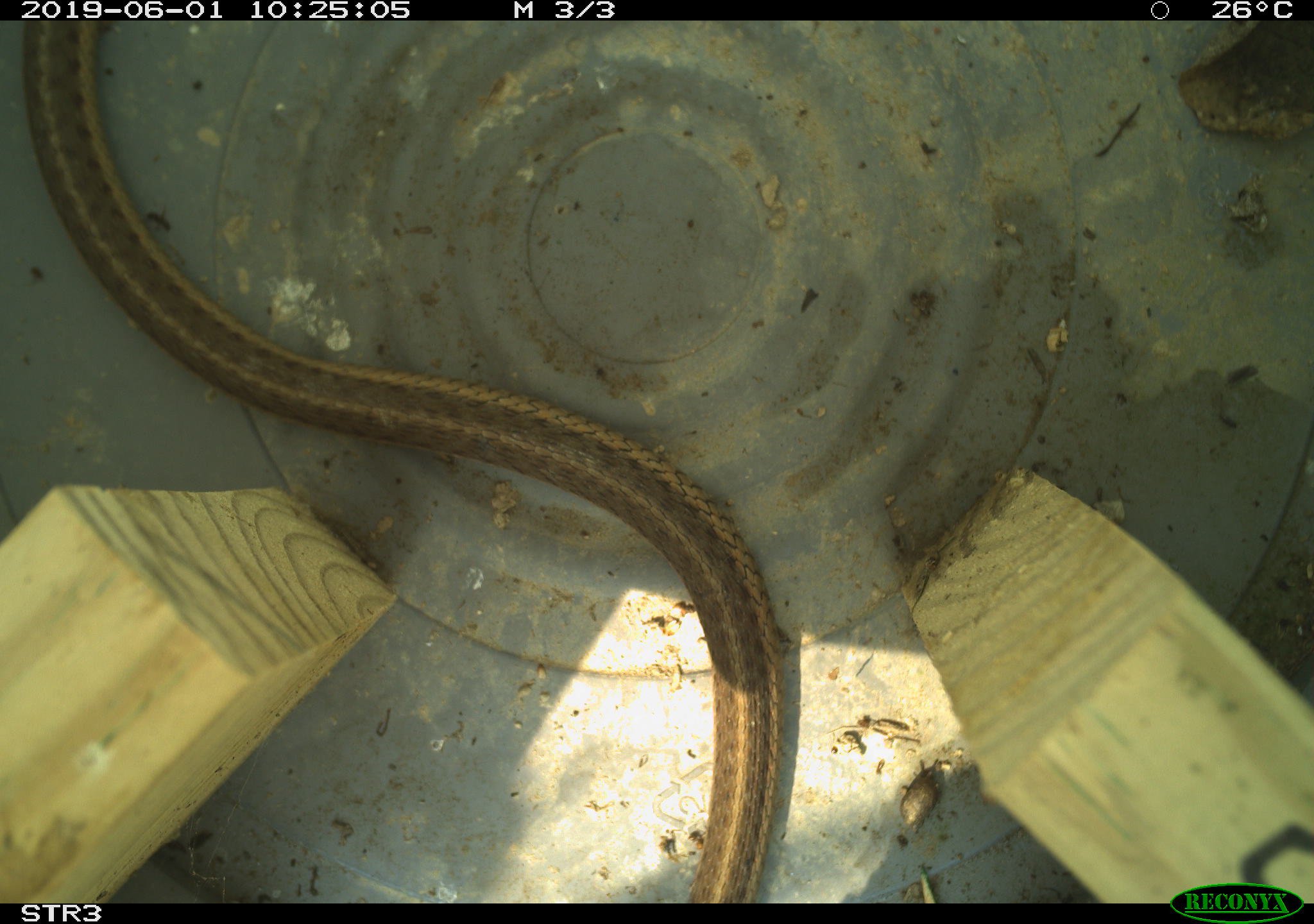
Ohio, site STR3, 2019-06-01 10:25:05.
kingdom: Animalia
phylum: Chordata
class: Reptilia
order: Squamata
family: Colubridae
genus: Thamnophis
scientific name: Thamnophis sirtalis sirtalis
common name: eastern gartersnake